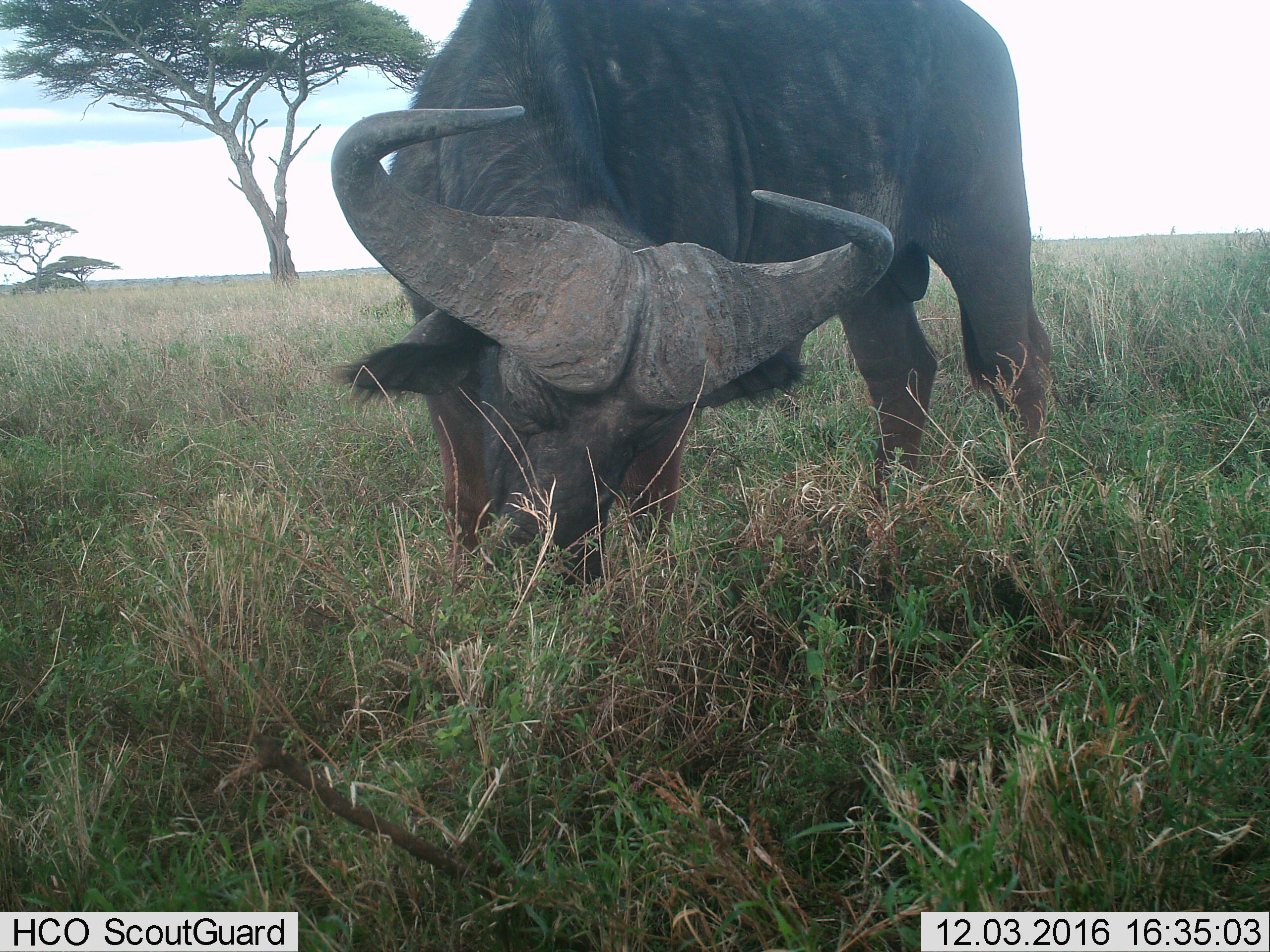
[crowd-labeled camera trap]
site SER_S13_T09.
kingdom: Animalia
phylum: Chordata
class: Mammalia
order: Artiodactyla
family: Bovidae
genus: Syncerus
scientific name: Syncerus caffer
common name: african buffalo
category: buffalo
Buffalo (african buffalo) (Syncerus caffer), count 1. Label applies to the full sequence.